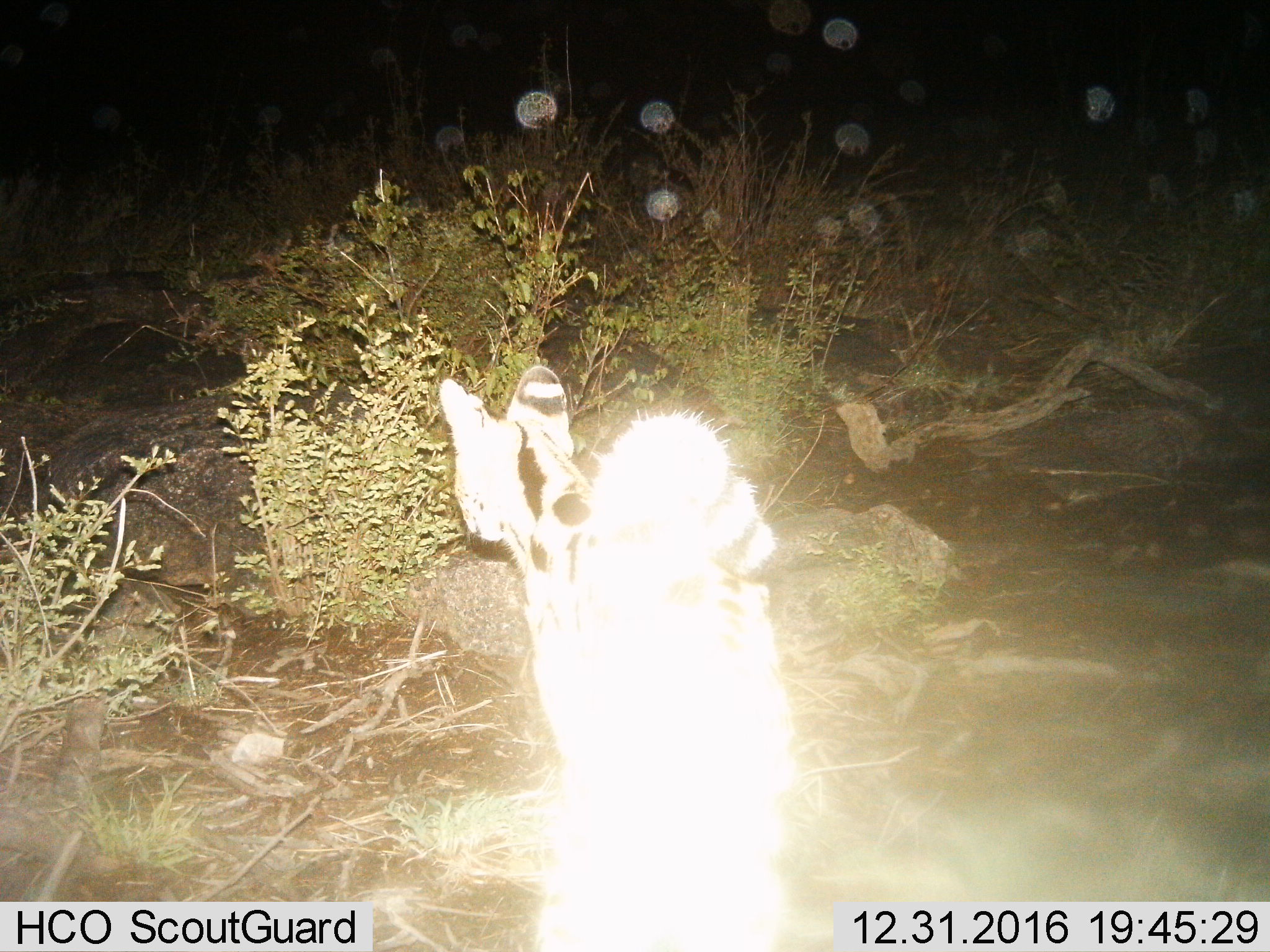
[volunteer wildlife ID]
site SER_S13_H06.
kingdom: Animalia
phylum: Chordata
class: Mammalia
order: Carnivora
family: Felidae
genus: Leptailurus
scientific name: Leptailurus serval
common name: serval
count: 1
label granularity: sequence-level